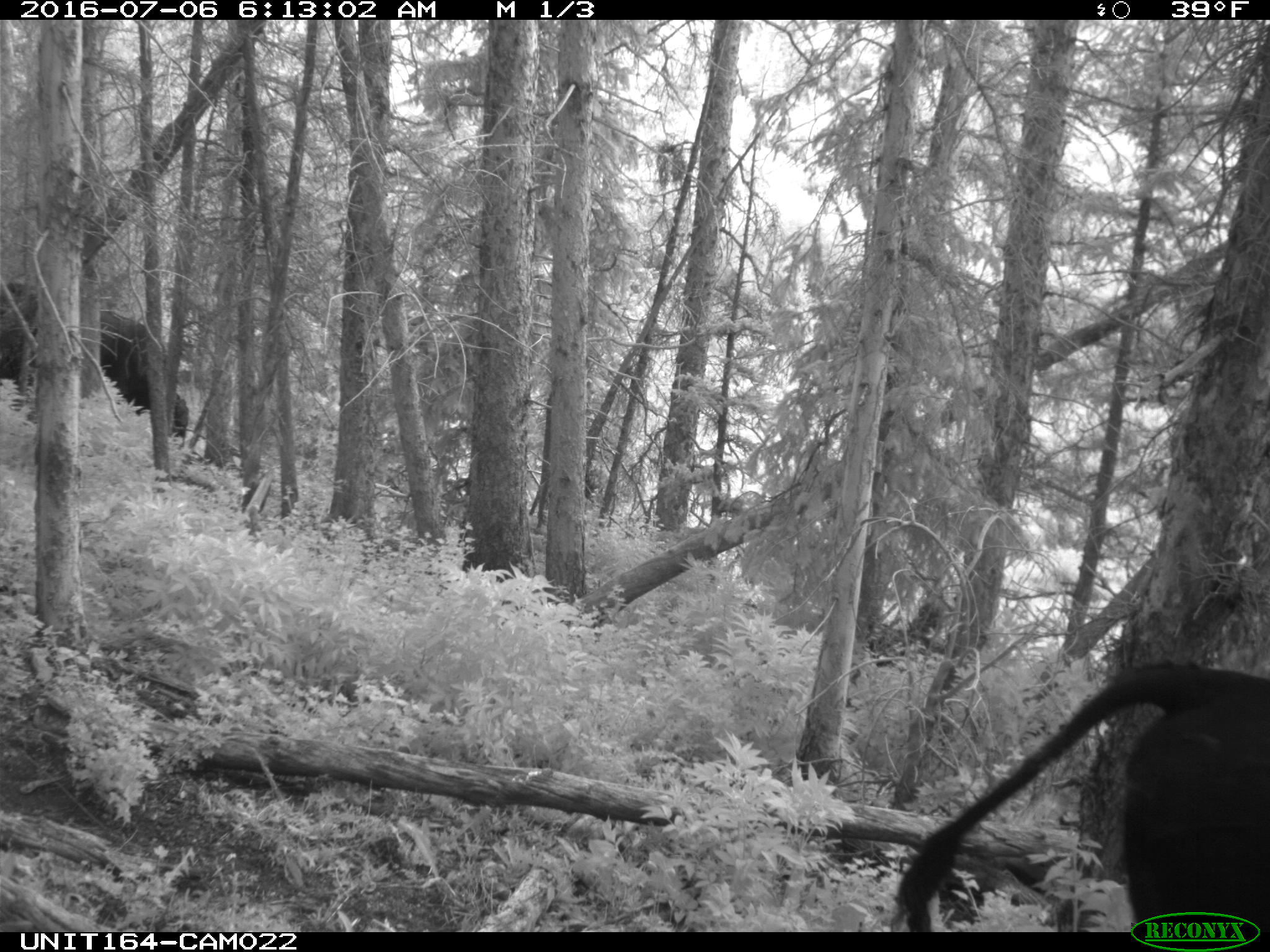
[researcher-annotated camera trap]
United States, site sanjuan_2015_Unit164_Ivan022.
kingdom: Animalia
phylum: Chordata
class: Mammalia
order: Artiodactyla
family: Bovidae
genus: Bos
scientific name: Bos taurus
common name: domestic cow